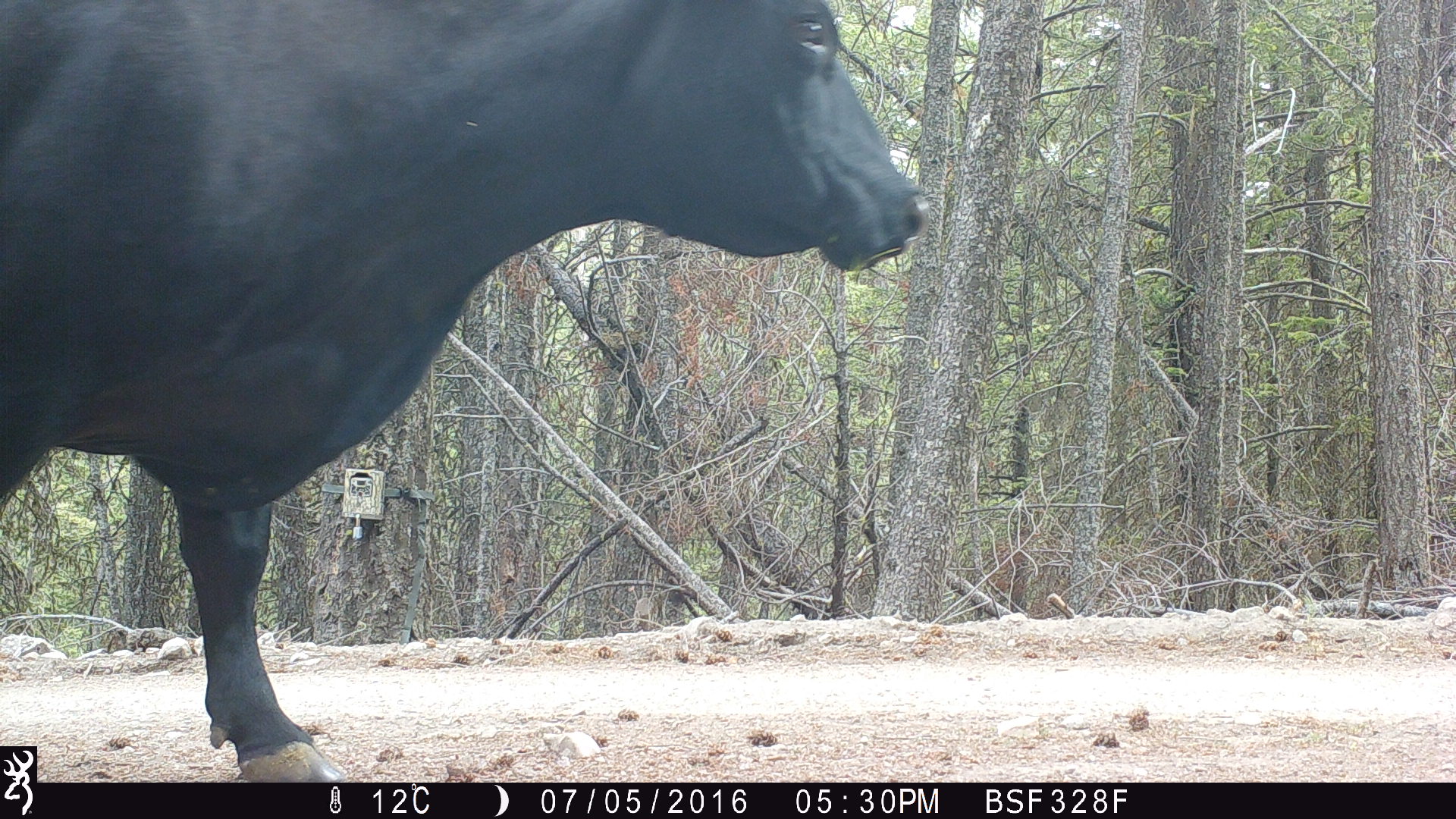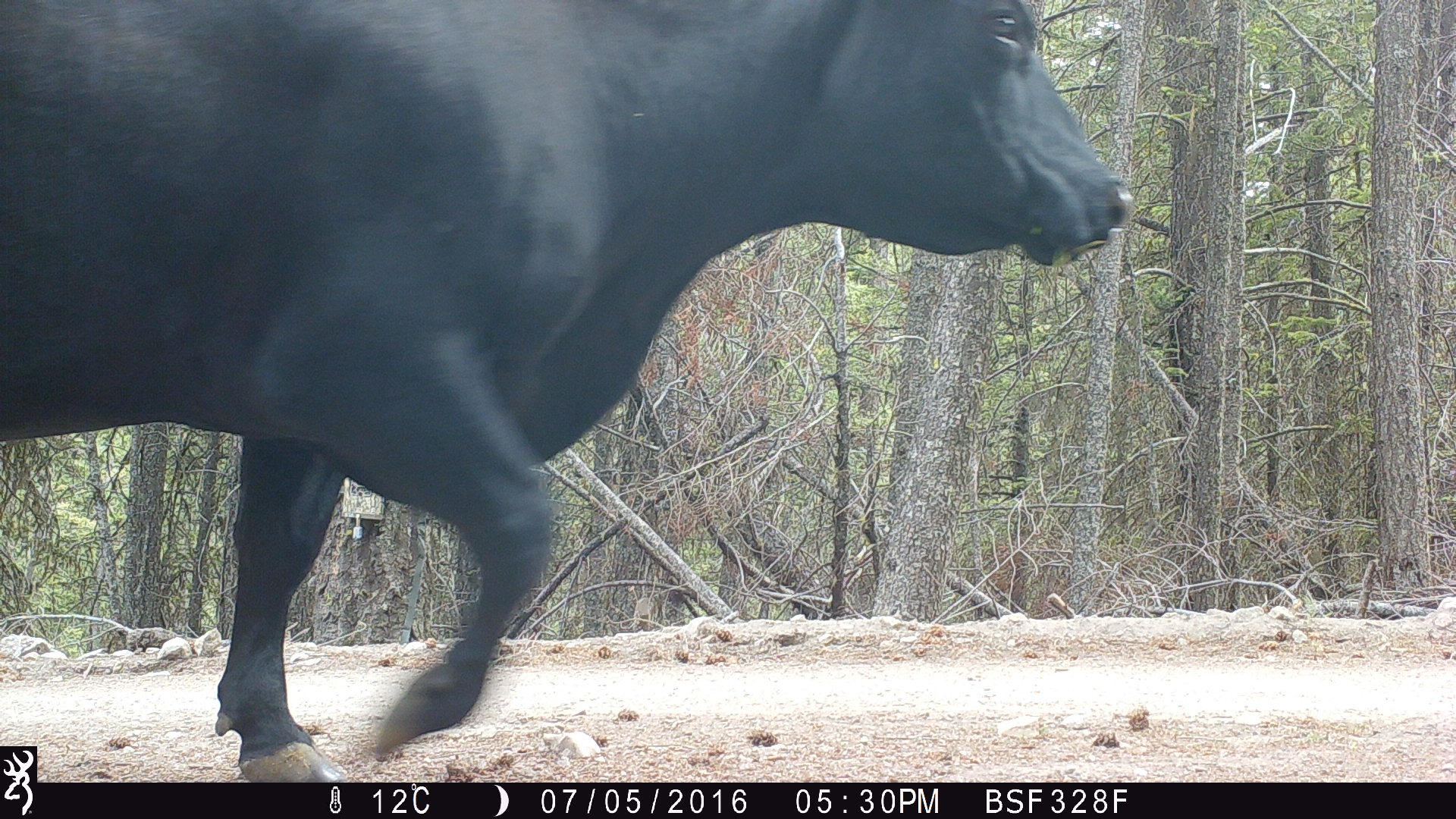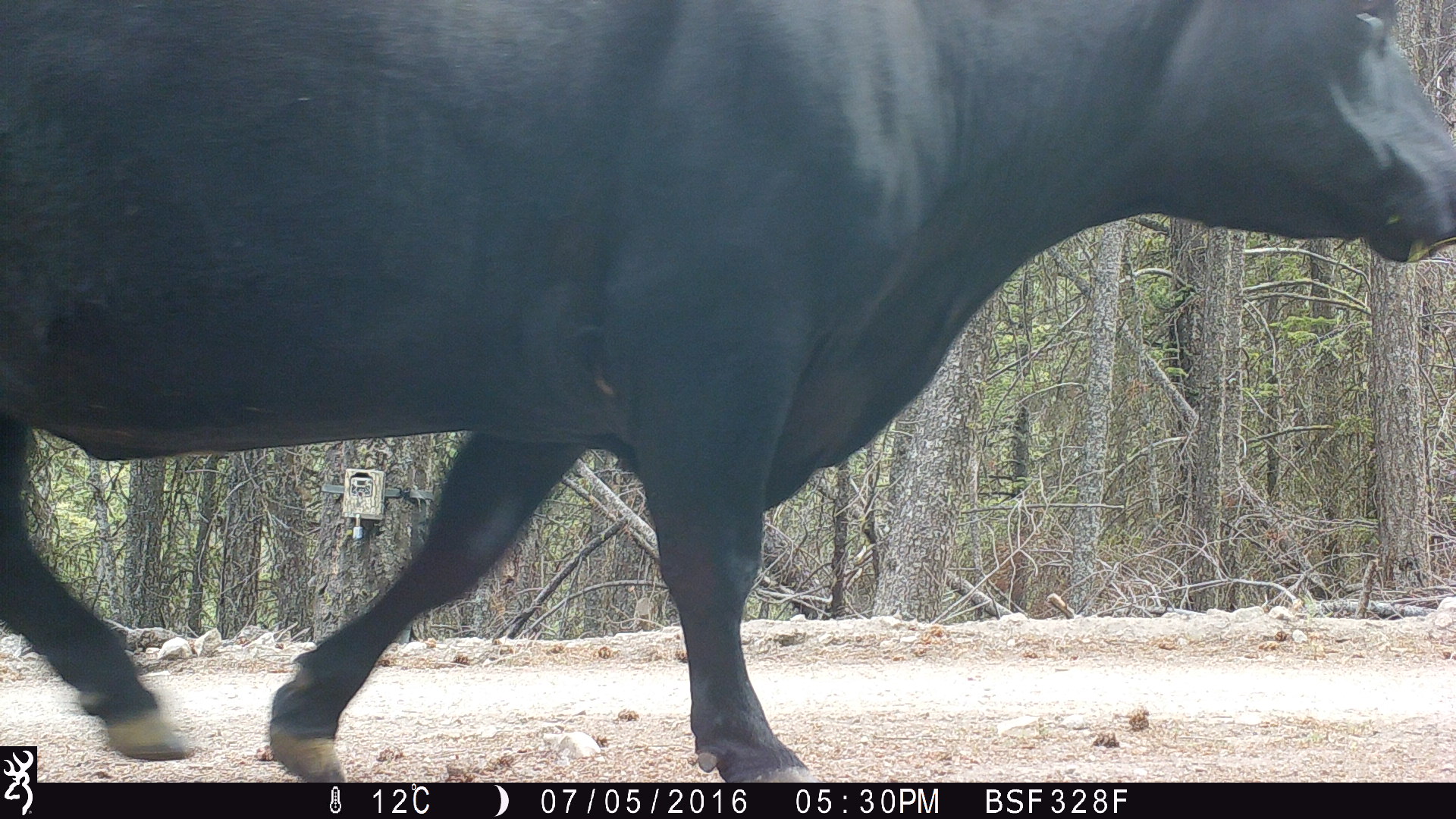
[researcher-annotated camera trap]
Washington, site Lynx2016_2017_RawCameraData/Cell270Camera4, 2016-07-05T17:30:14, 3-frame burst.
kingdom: Animalia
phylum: Chordata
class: Mammalia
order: Artiodactyla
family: Bovidae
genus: Bos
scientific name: Bos taurus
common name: domestic cattle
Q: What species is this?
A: Domestic cattle (Bos taurus).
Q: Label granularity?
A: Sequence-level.